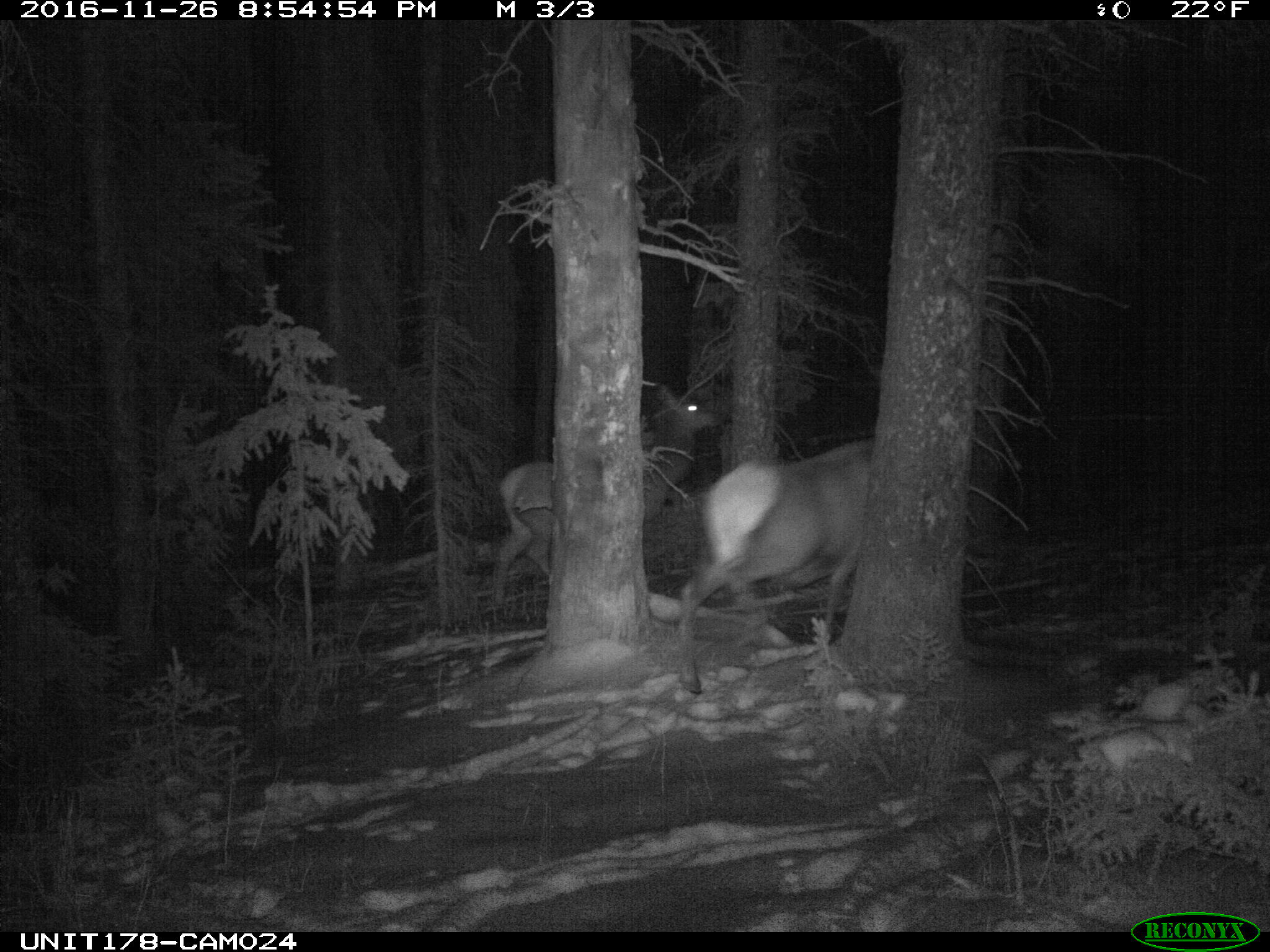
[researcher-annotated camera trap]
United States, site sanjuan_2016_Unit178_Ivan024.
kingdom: Animalia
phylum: Chordata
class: Mammalia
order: Artiodactyla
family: Cervidae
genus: Cervus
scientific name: Cervus elaphus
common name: red deer